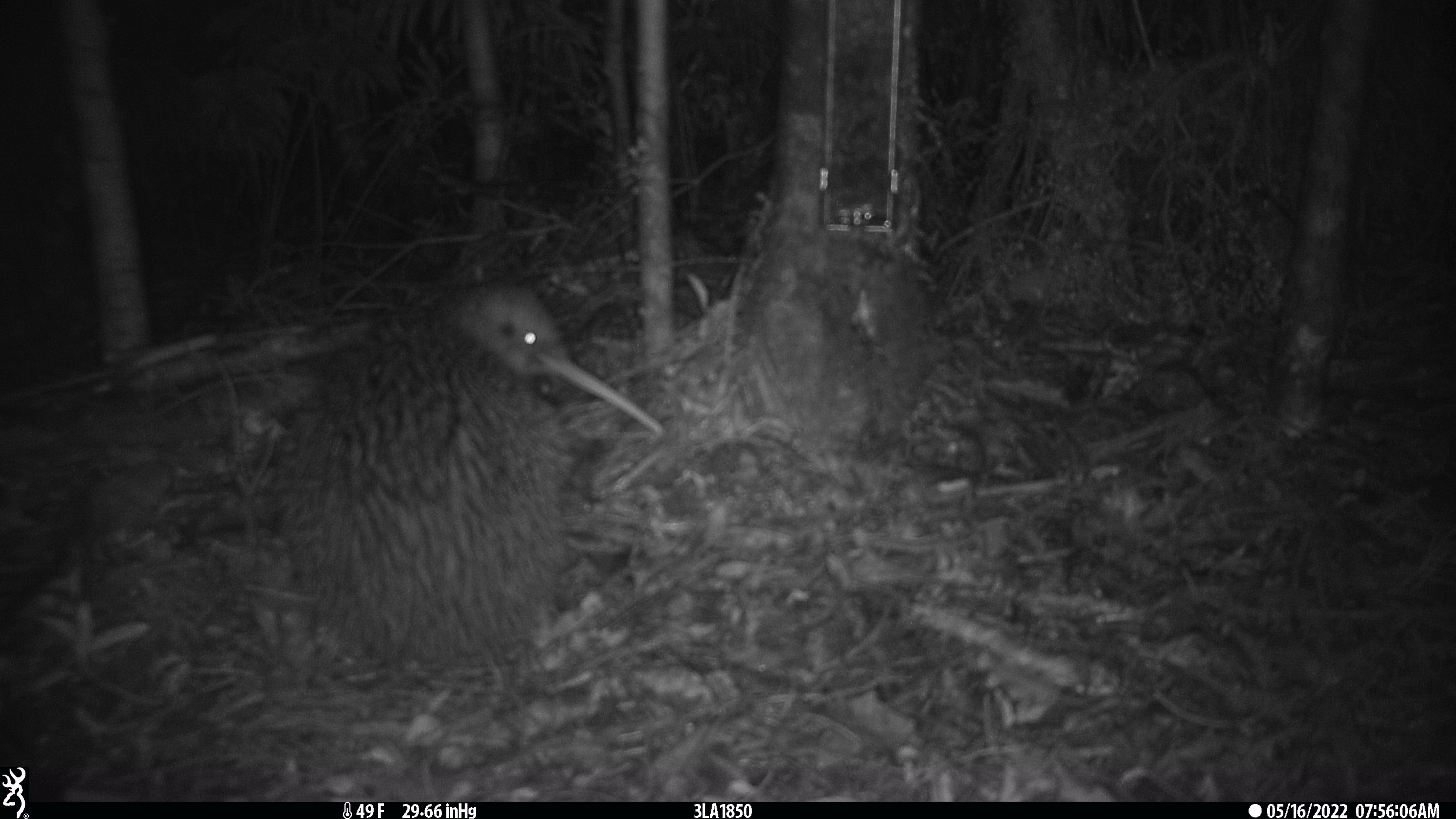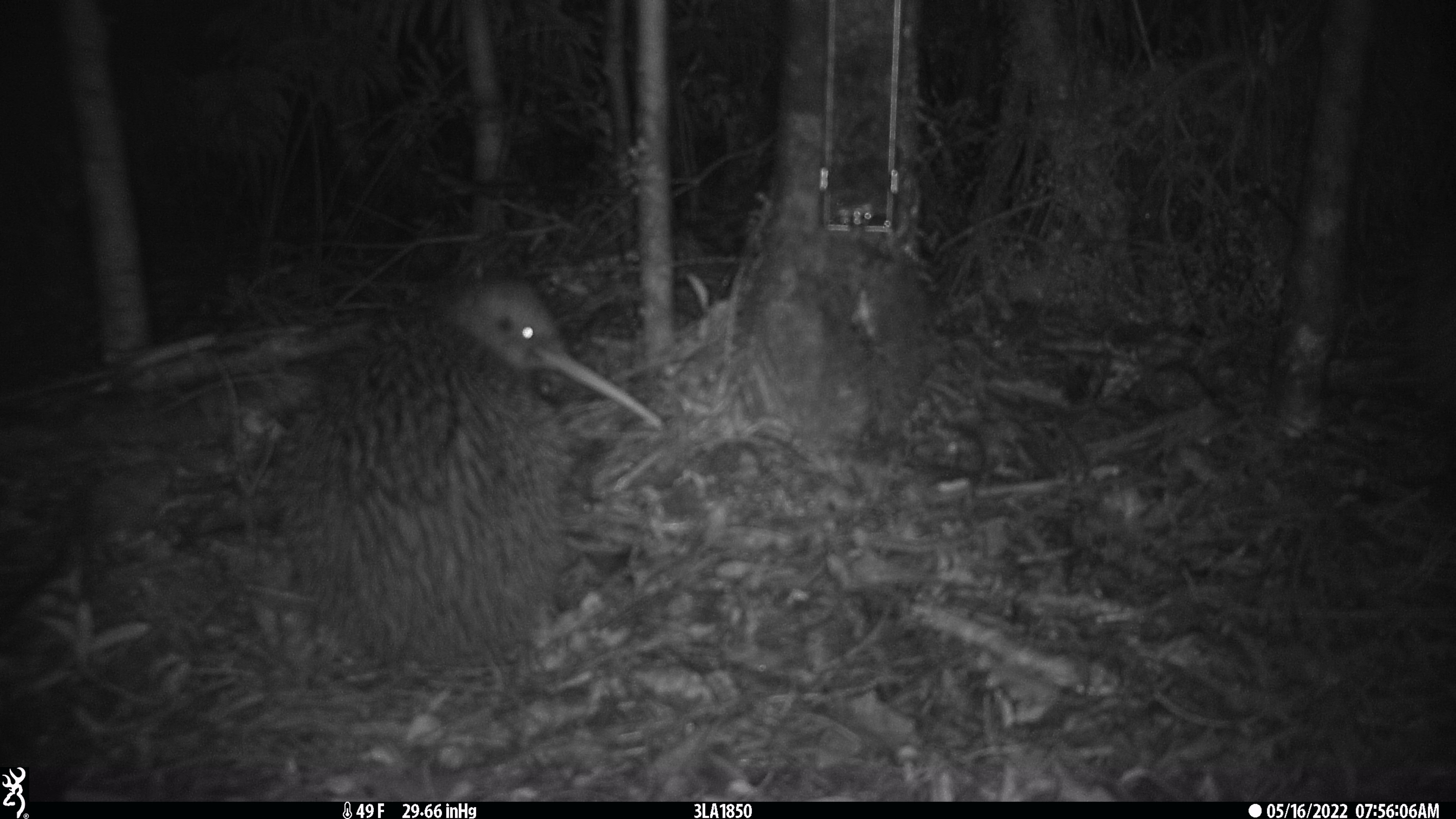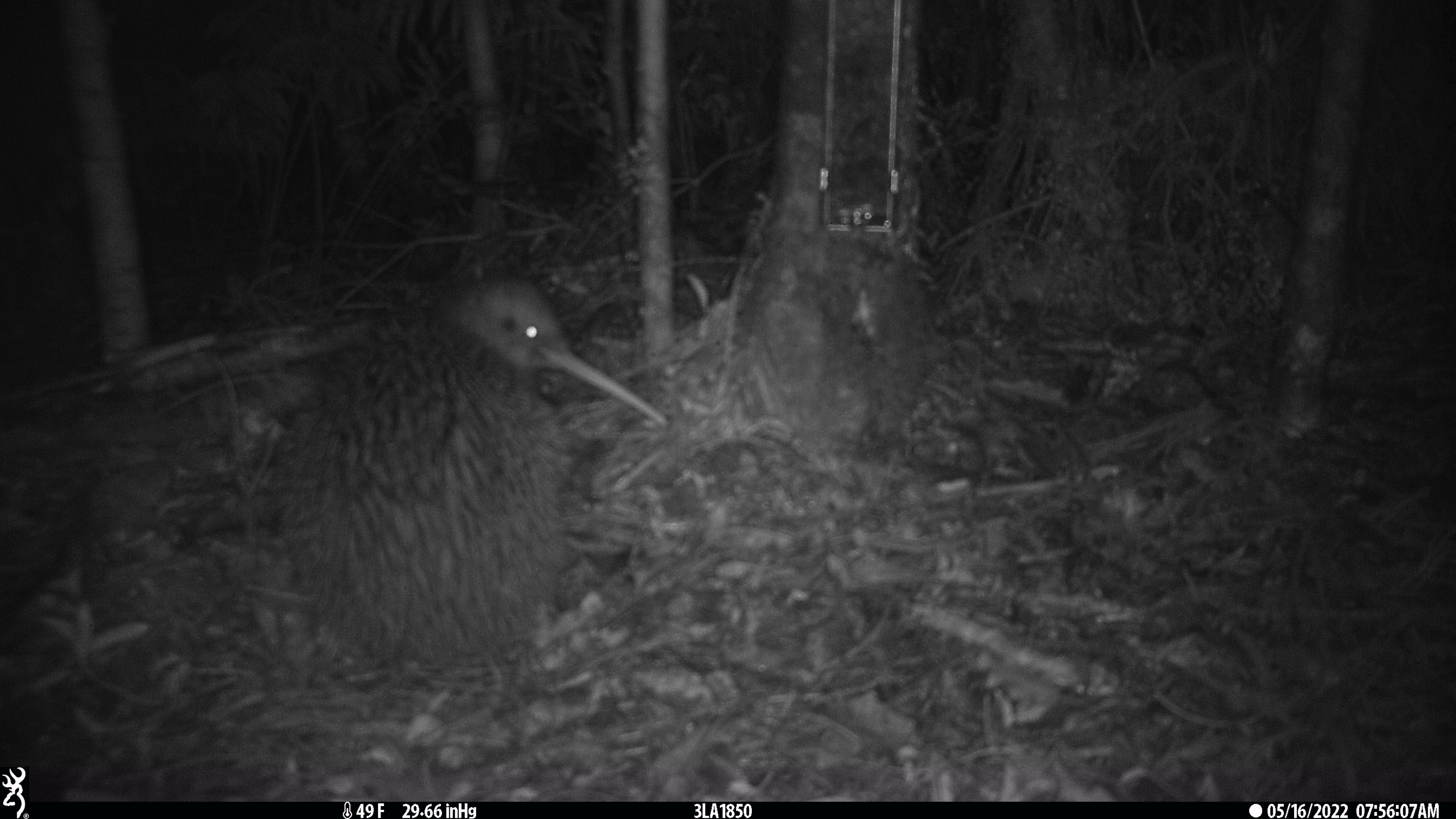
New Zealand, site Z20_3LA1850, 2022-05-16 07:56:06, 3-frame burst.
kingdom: Animalia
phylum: Chordata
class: Aves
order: Apterygiformes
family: Apterygidae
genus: Apteryx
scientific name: Apteryx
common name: kiwi